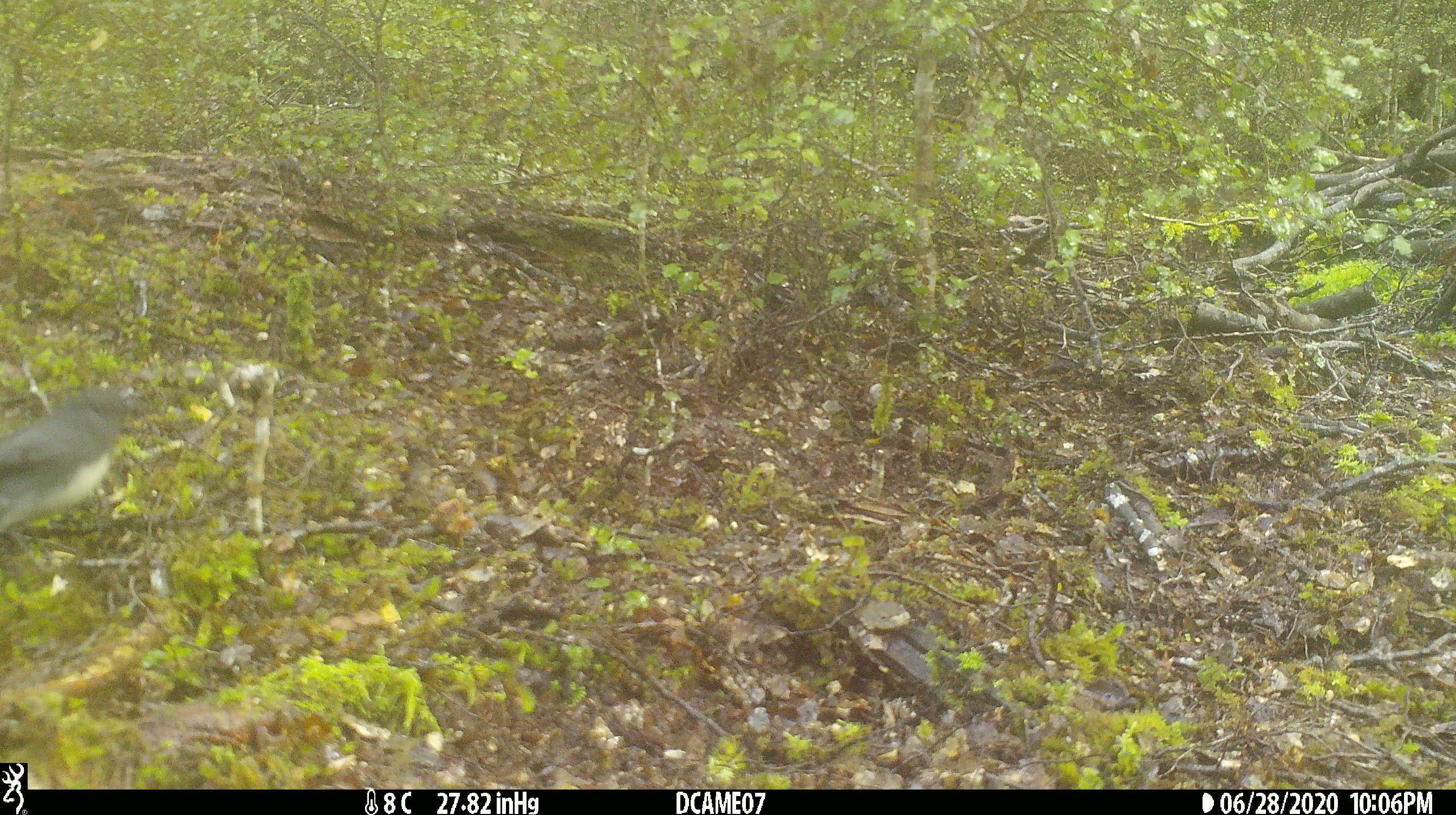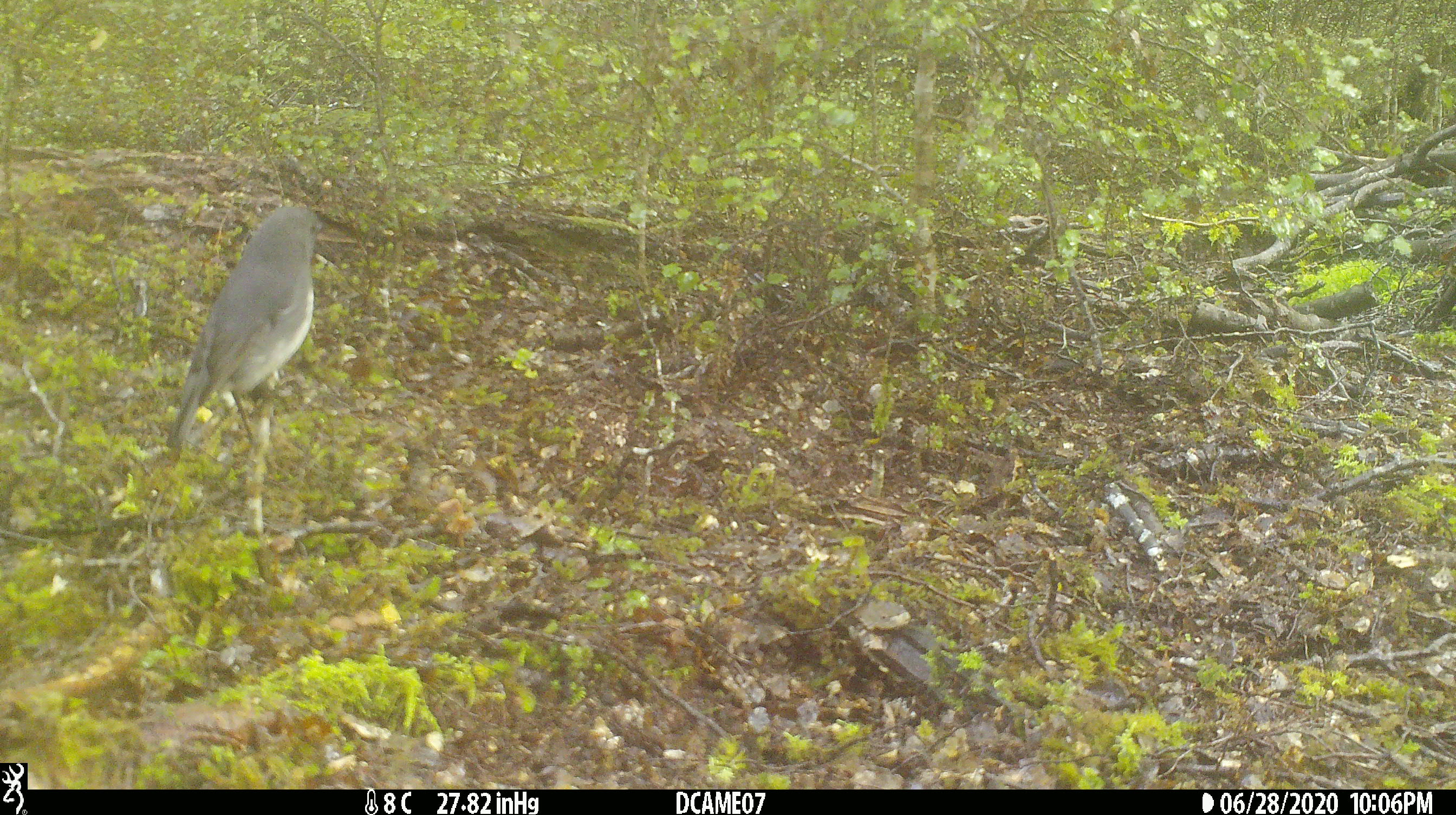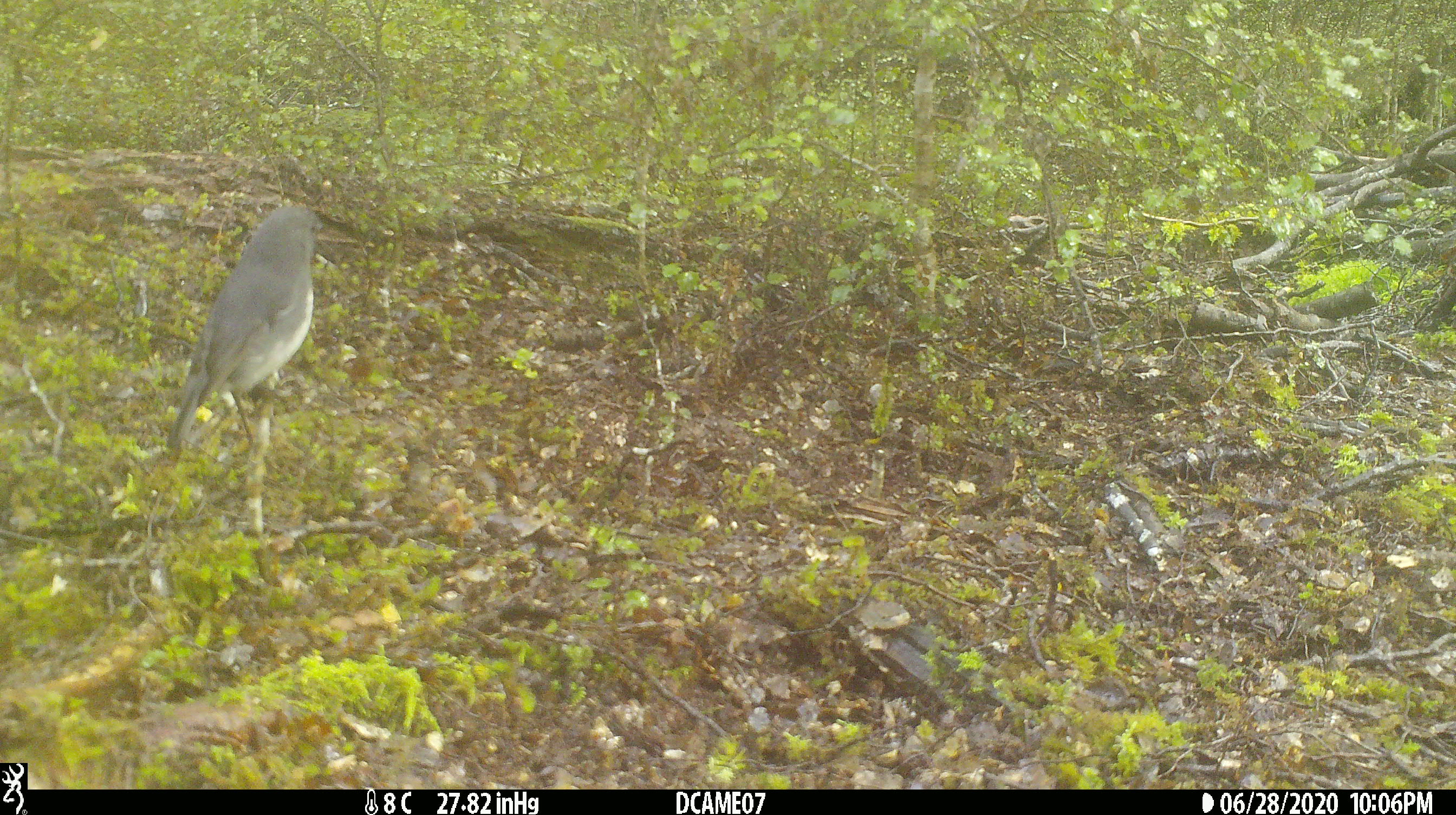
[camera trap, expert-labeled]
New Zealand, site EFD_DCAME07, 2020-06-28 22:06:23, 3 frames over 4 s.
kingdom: Animalia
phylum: Chordata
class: Aves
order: Passeriformes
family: Petroicidae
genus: Petroica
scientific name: Petroica australis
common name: new zealand robin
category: robin